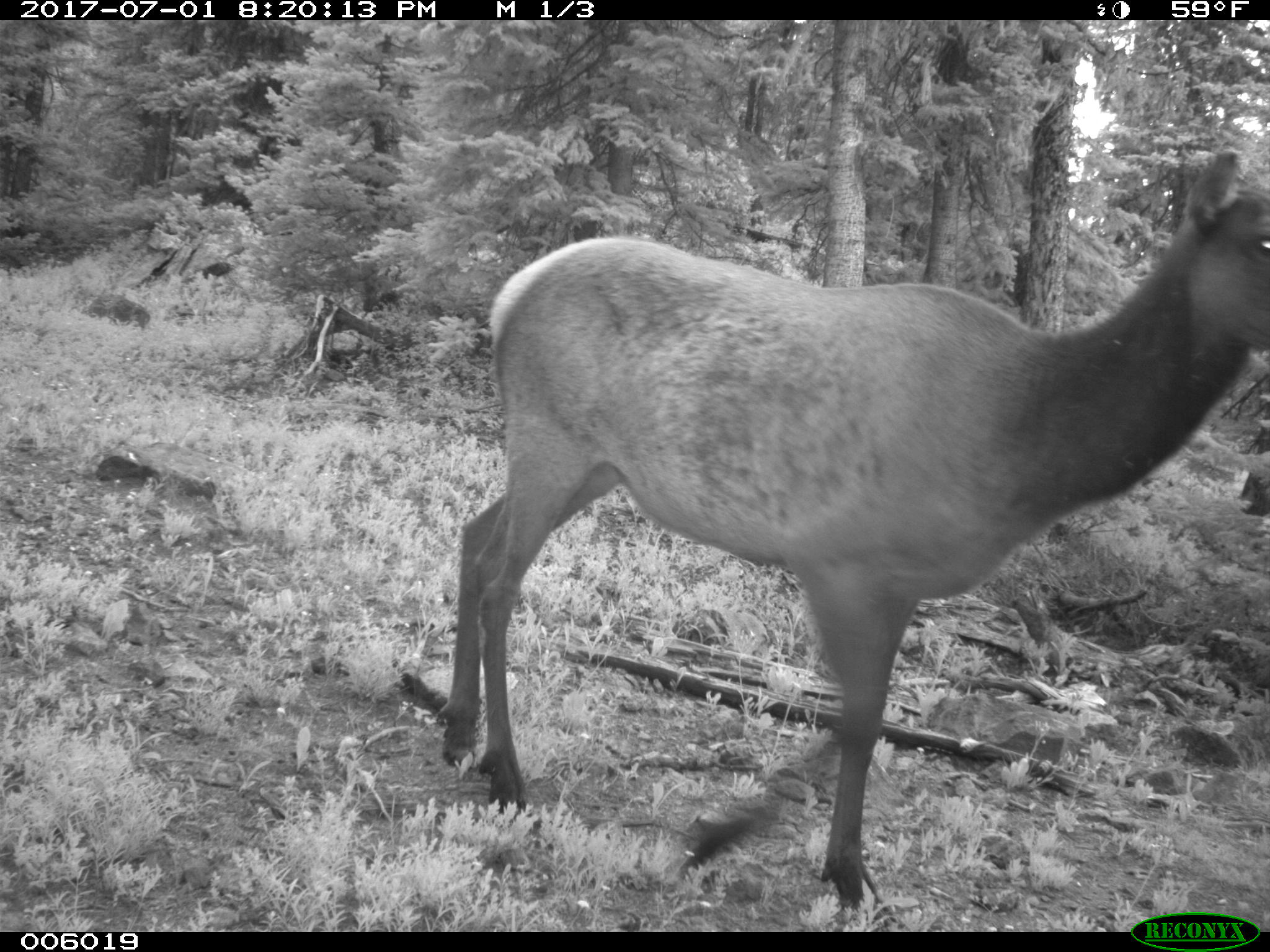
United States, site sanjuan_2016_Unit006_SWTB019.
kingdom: Animalia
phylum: Chordata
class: Mammalia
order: Artiodactyla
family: Cervidae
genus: Cervus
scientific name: Cervus elaphus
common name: red deer